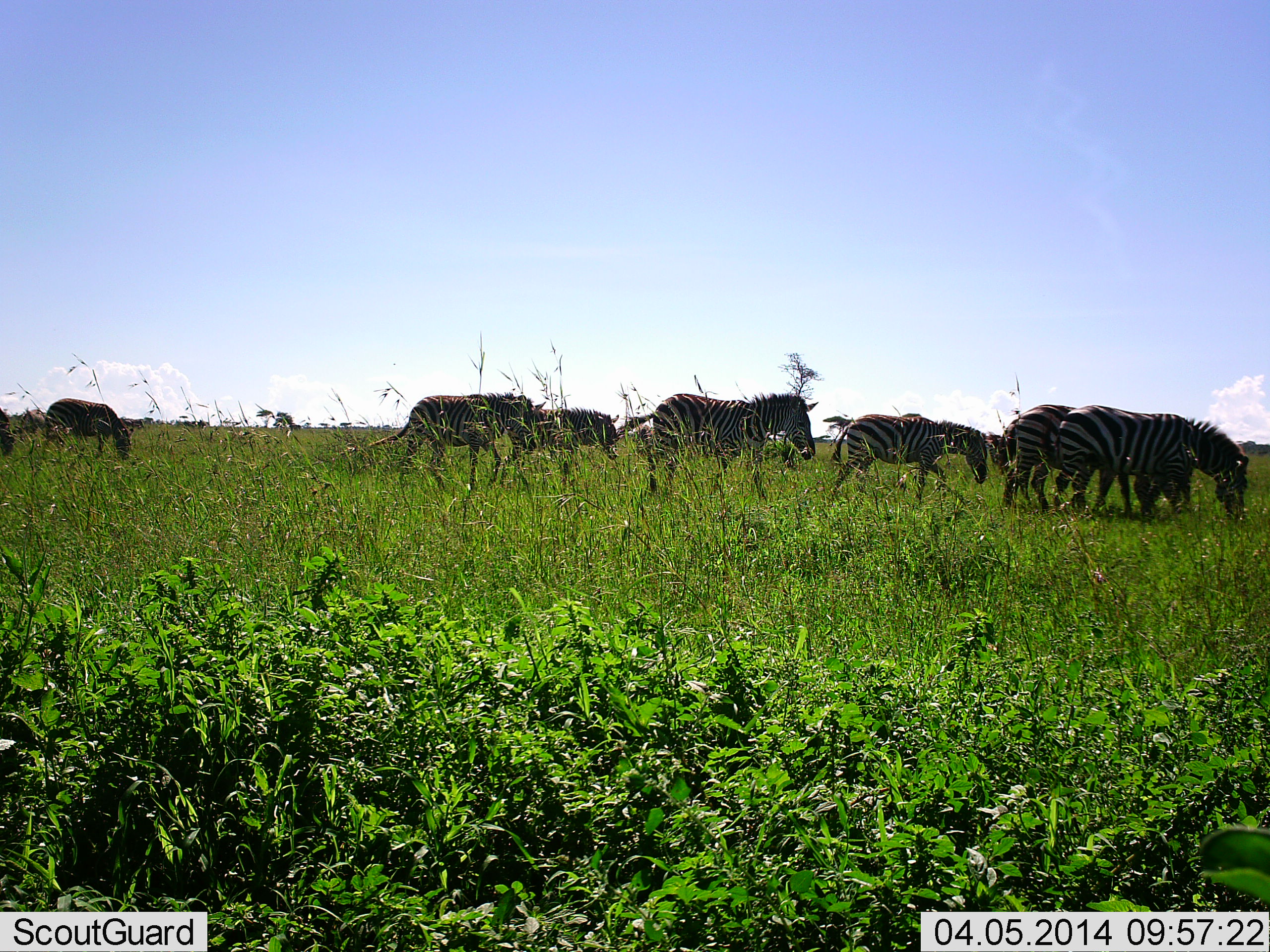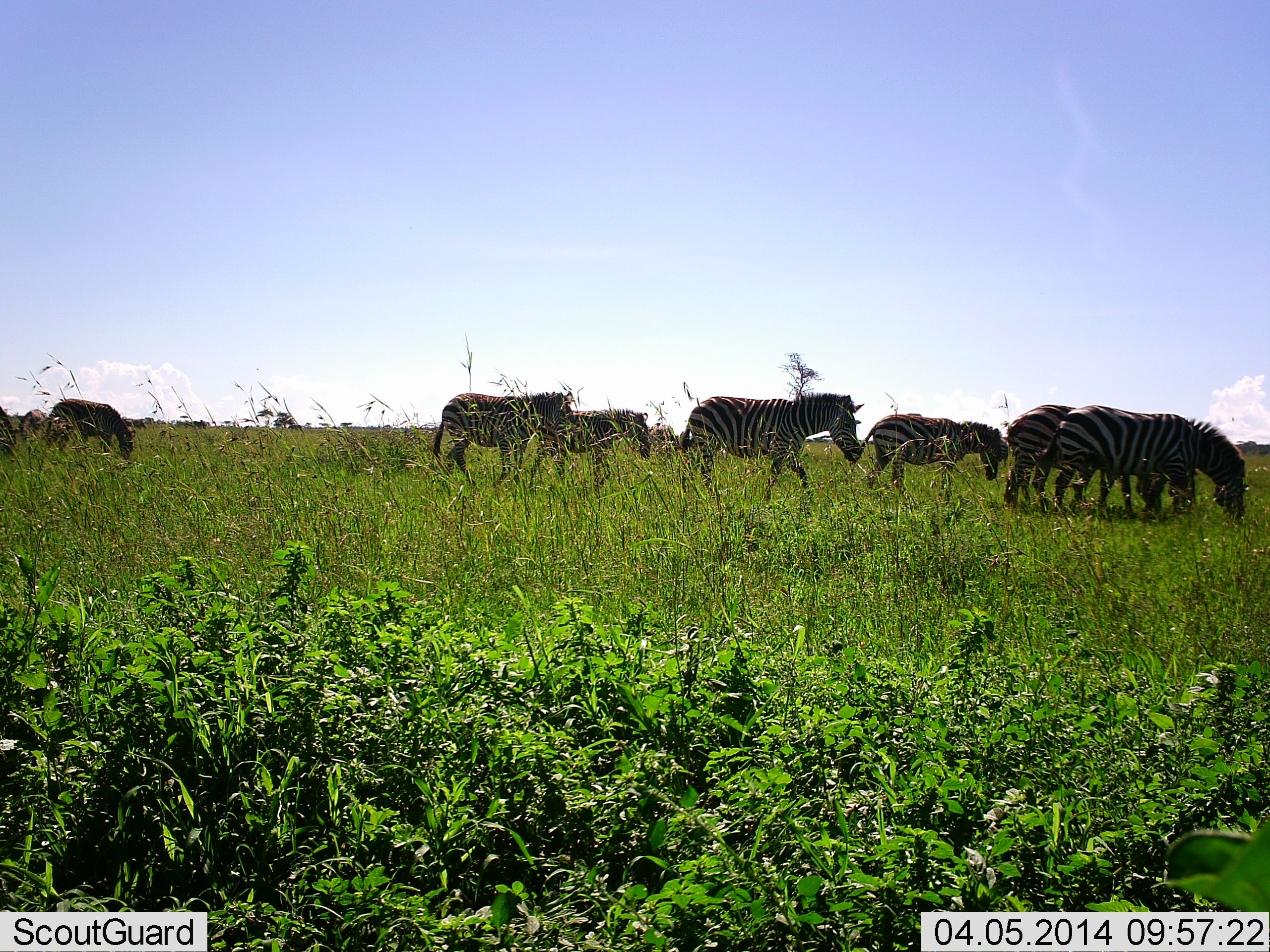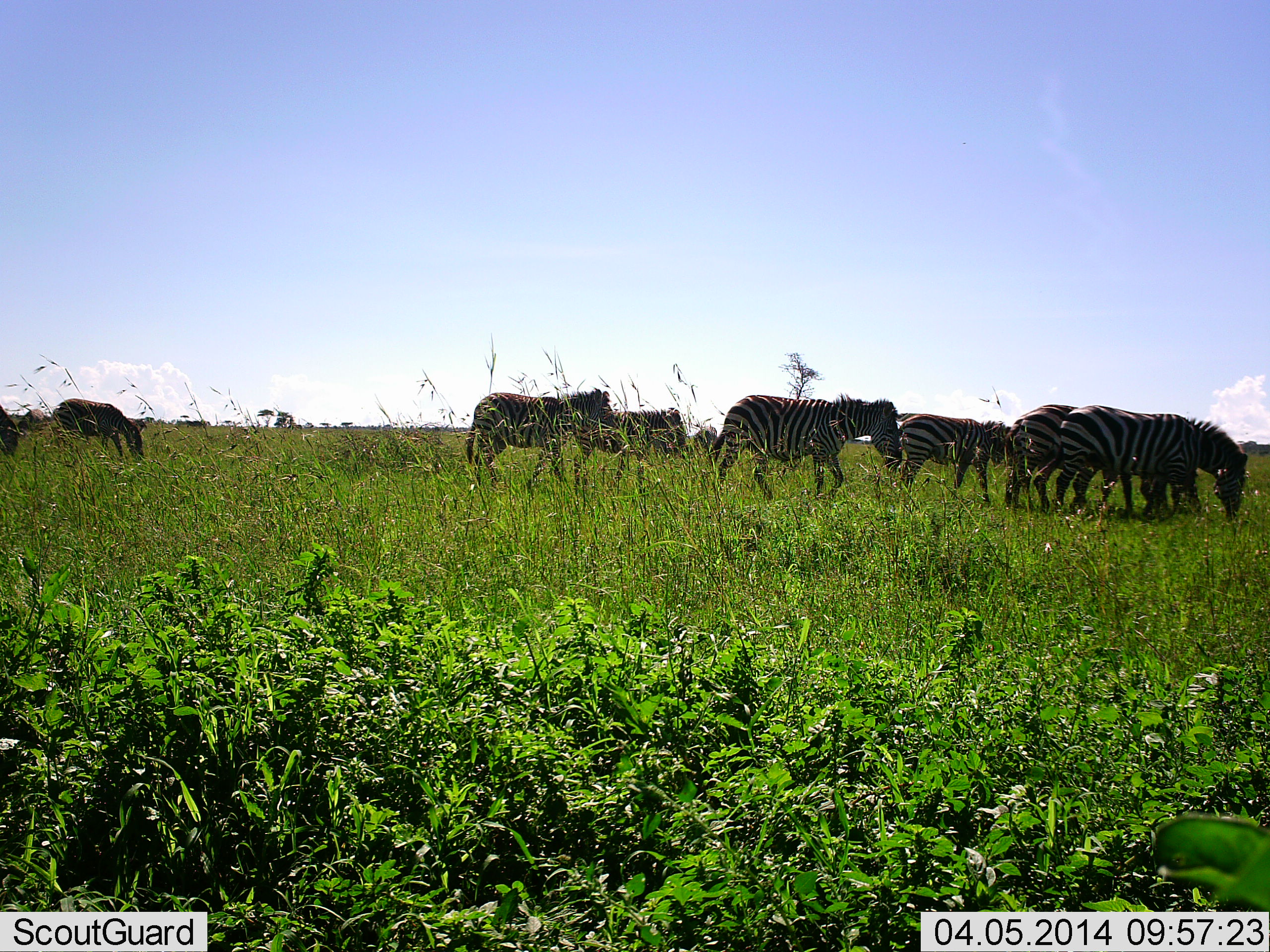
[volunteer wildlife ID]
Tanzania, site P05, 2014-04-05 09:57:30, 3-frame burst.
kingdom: Animalia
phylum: Chordata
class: Mammalia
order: Perissodactyla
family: Equidae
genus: Equus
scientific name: Equus quagga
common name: plains zebra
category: zebra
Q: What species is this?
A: Zebra (plains zebra) (Equus quagga).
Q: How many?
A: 8.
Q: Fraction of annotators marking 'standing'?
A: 26%.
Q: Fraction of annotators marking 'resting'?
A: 0%.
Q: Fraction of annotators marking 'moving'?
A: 74%.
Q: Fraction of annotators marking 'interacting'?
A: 0%.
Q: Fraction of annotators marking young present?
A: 6%.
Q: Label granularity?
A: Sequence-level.